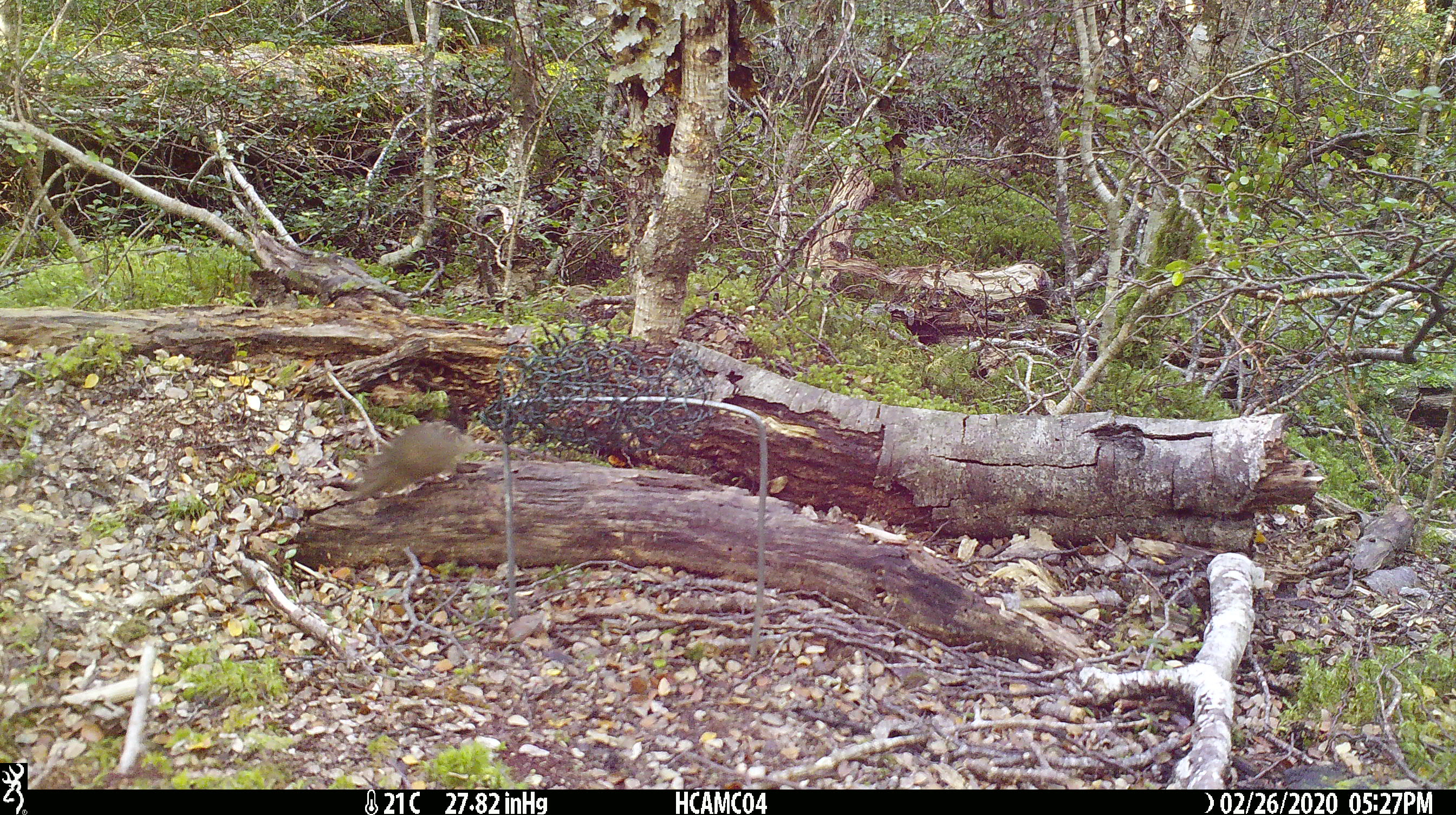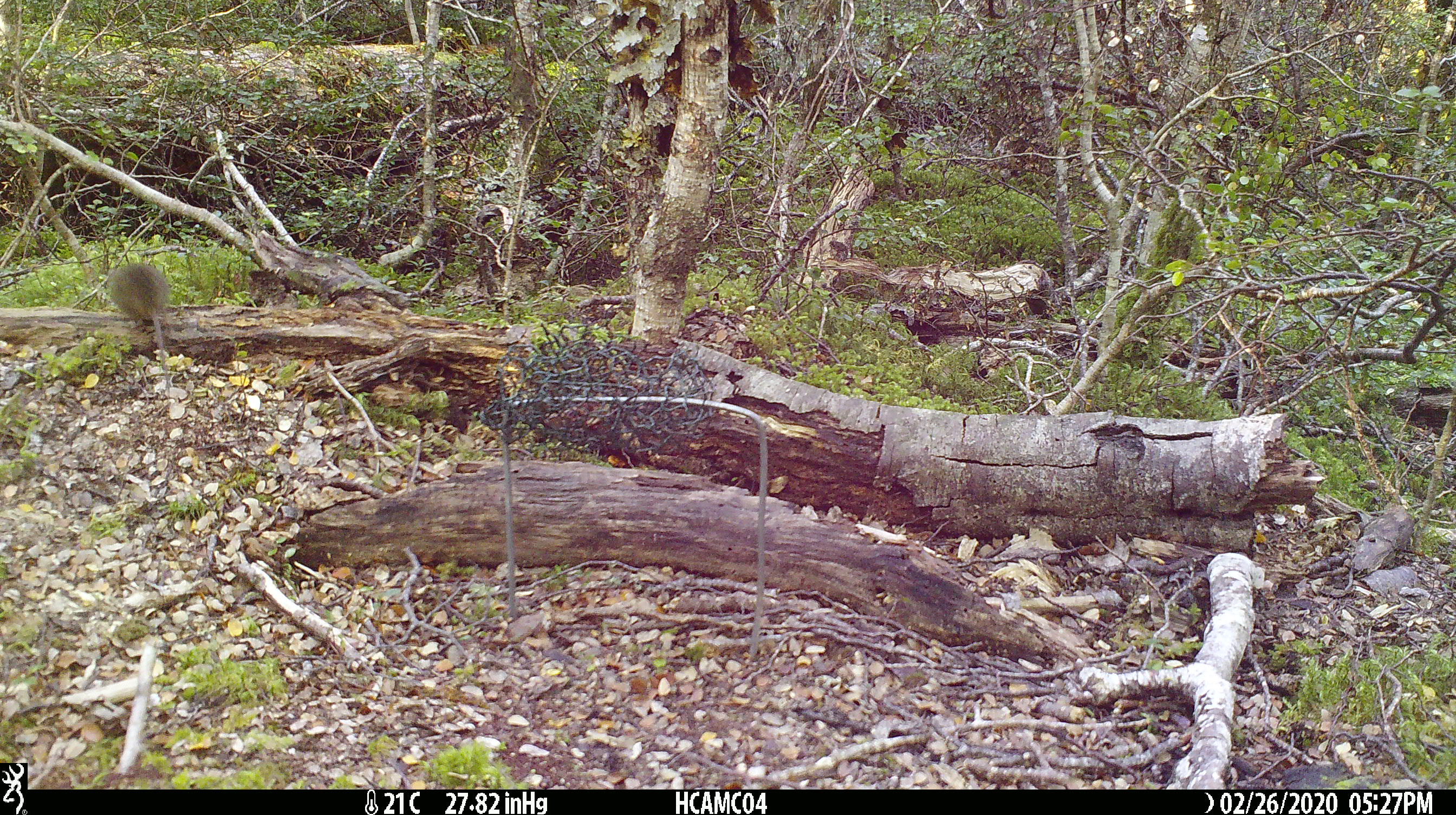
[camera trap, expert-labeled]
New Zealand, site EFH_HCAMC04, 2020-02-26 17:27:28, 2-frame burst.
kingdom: Animalia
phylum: Chordata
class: Mammalia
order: Rodentia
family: Muridae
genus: Mus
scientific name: Mus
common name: mouse